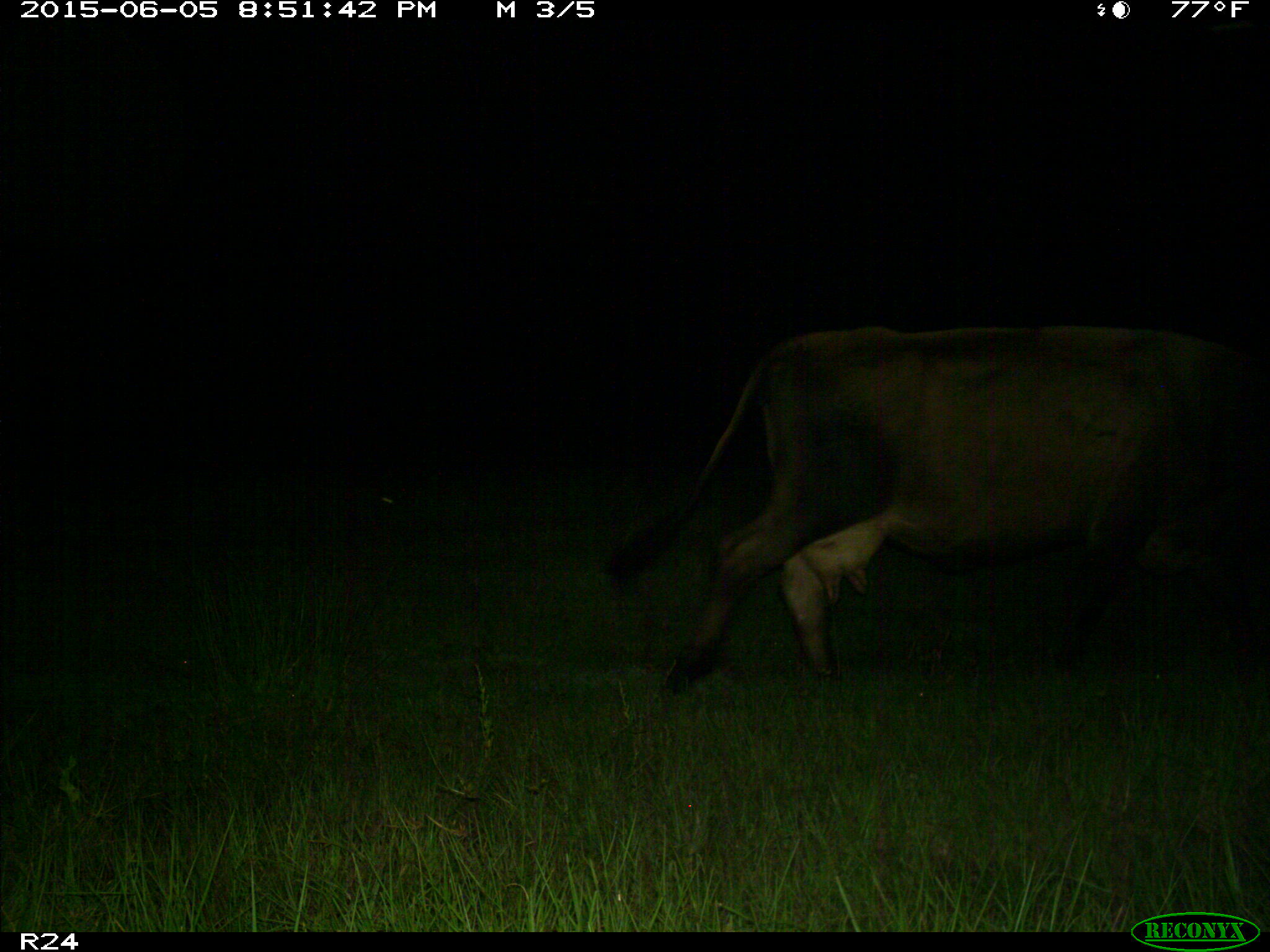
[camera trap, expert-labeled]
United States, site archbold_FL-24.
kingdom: Animalia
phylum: Chordata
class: Mammalia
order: Artiodactyla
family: Bovidae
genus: Bos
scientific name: Bos taurus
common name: domestic cow